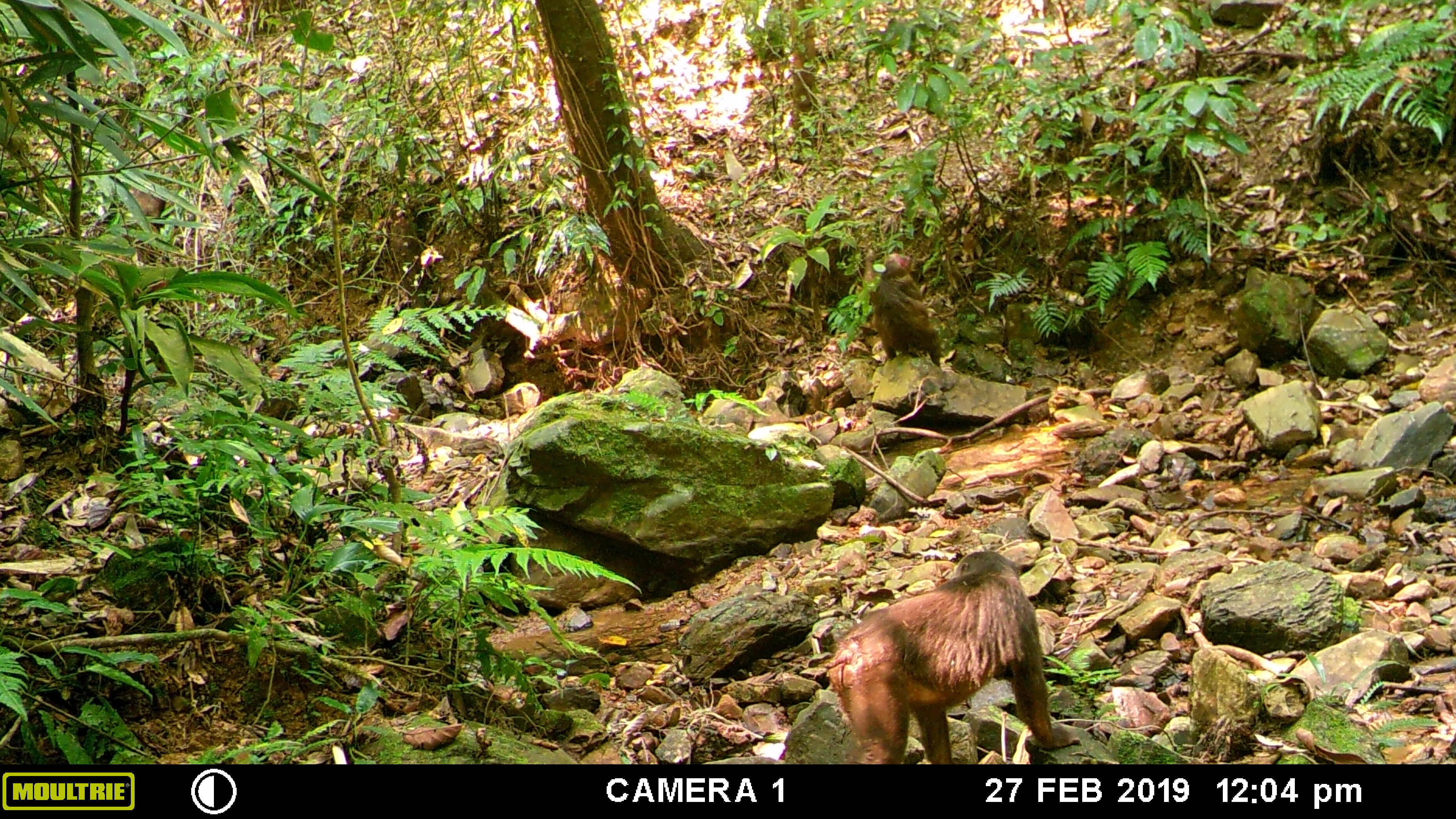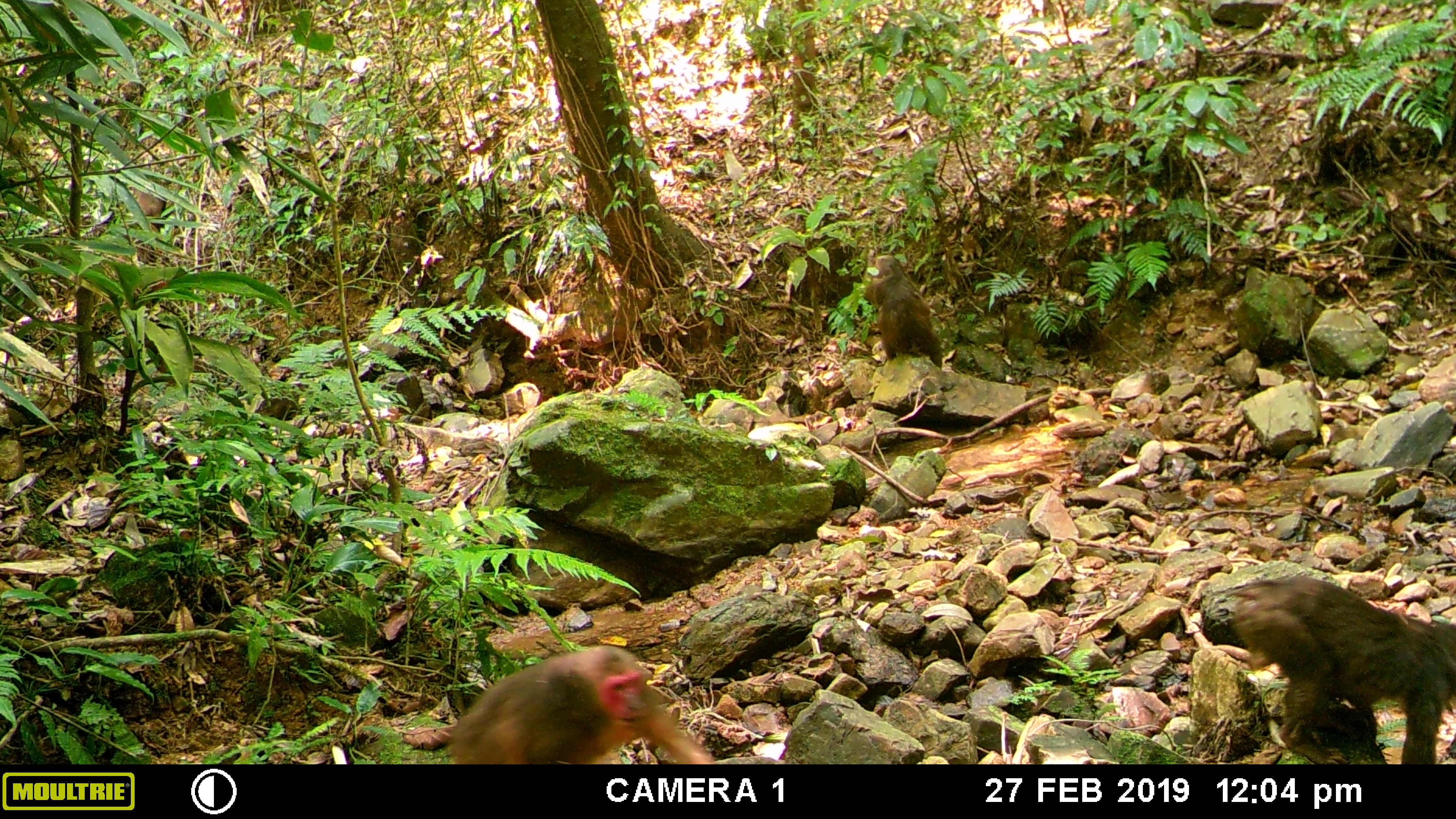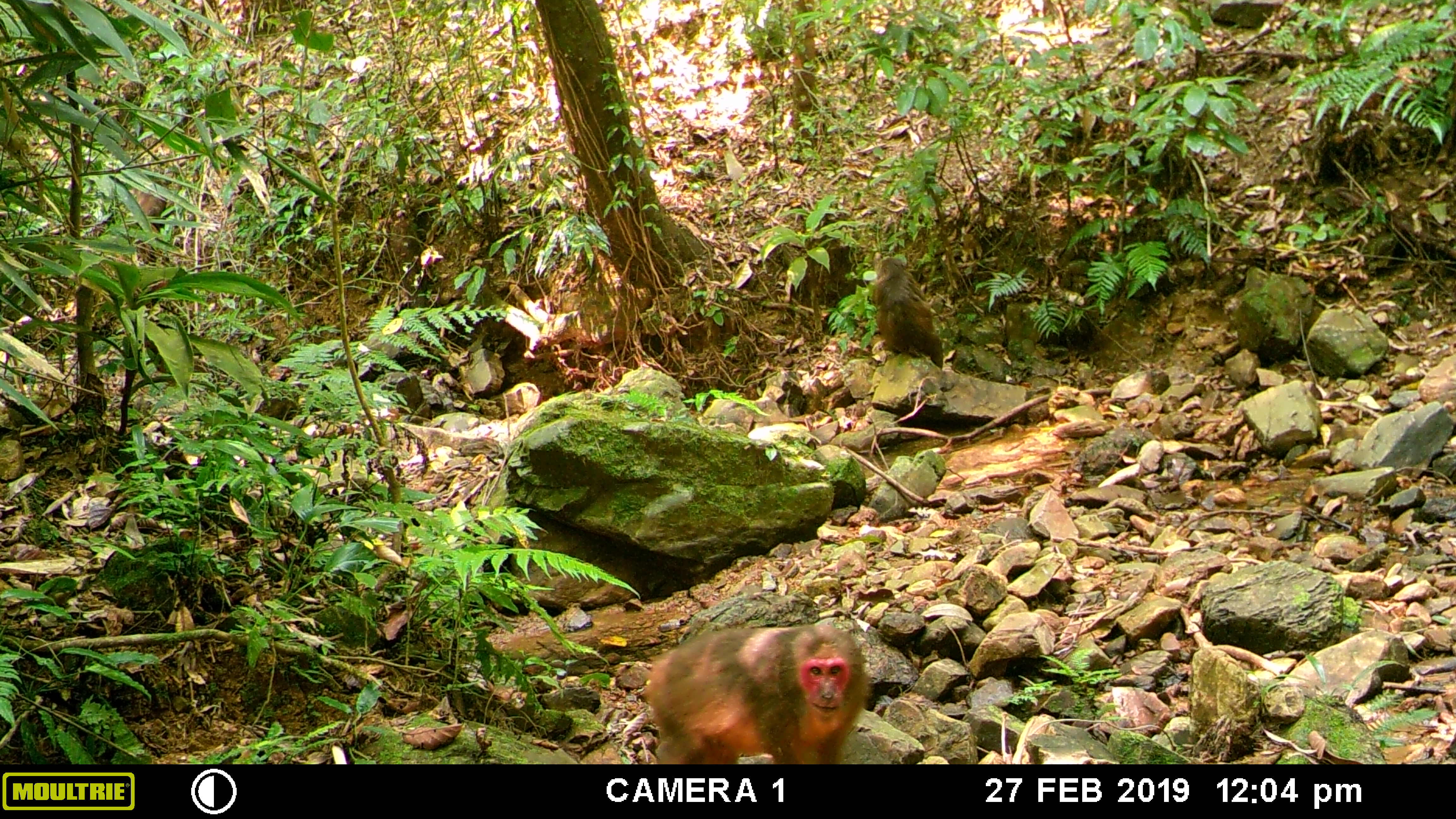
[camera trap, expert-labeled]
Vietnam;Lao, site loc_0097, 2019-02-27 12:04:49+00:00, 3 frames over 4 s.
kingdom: Animalia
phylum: Chordata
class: Mammalia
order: Primates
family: Cercopithecidae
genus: Macaca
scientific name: Macaca arctoides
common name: stump-tailed macaque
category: stump tailed macaque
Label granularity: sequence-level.